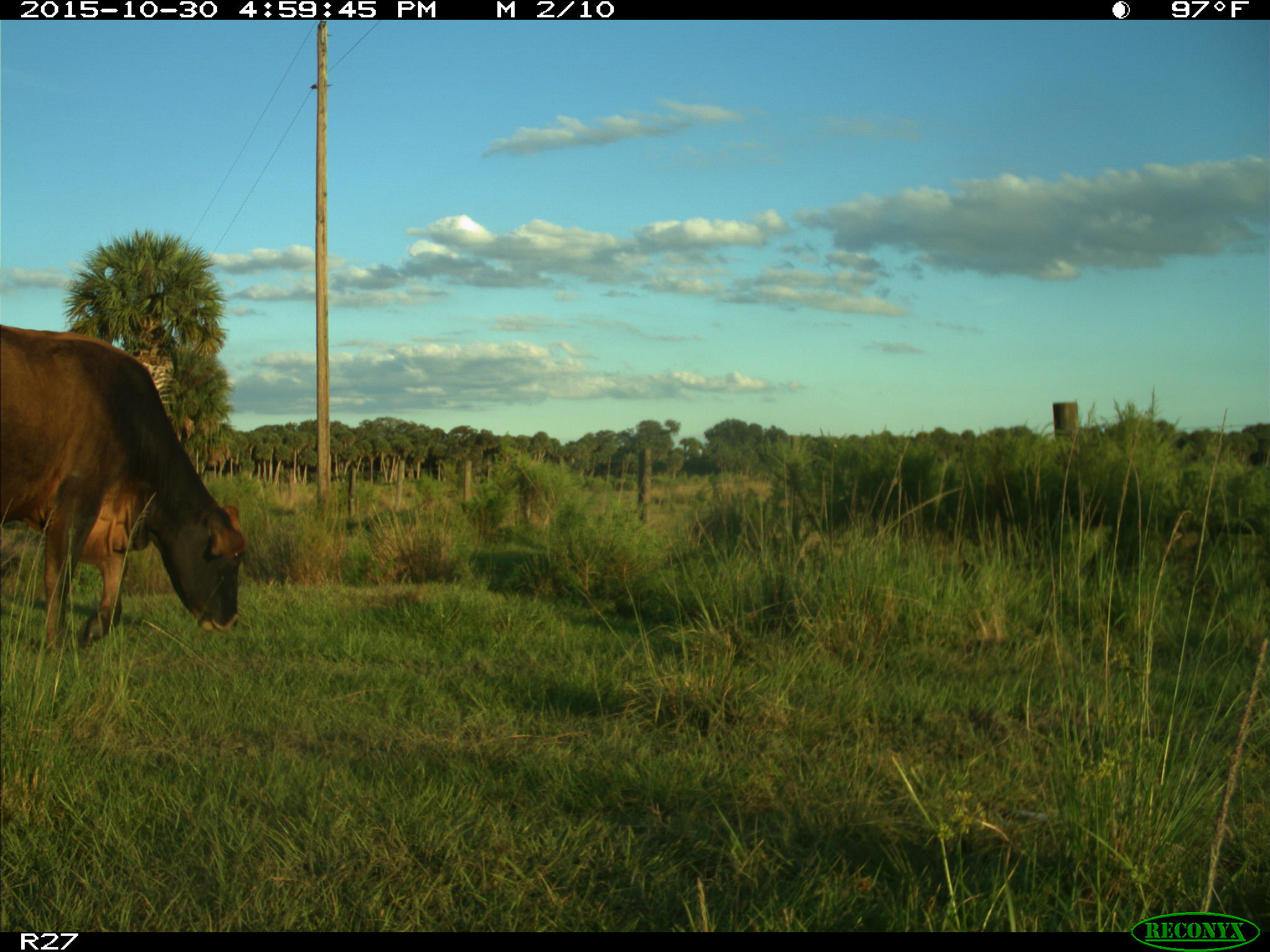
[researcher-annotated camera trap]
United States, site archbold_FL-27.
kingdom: Animalia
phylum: Chordata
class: Mammalia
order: Artiodactyla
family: Bovidae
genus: Bos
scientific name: Bos taurus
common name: domestic cow